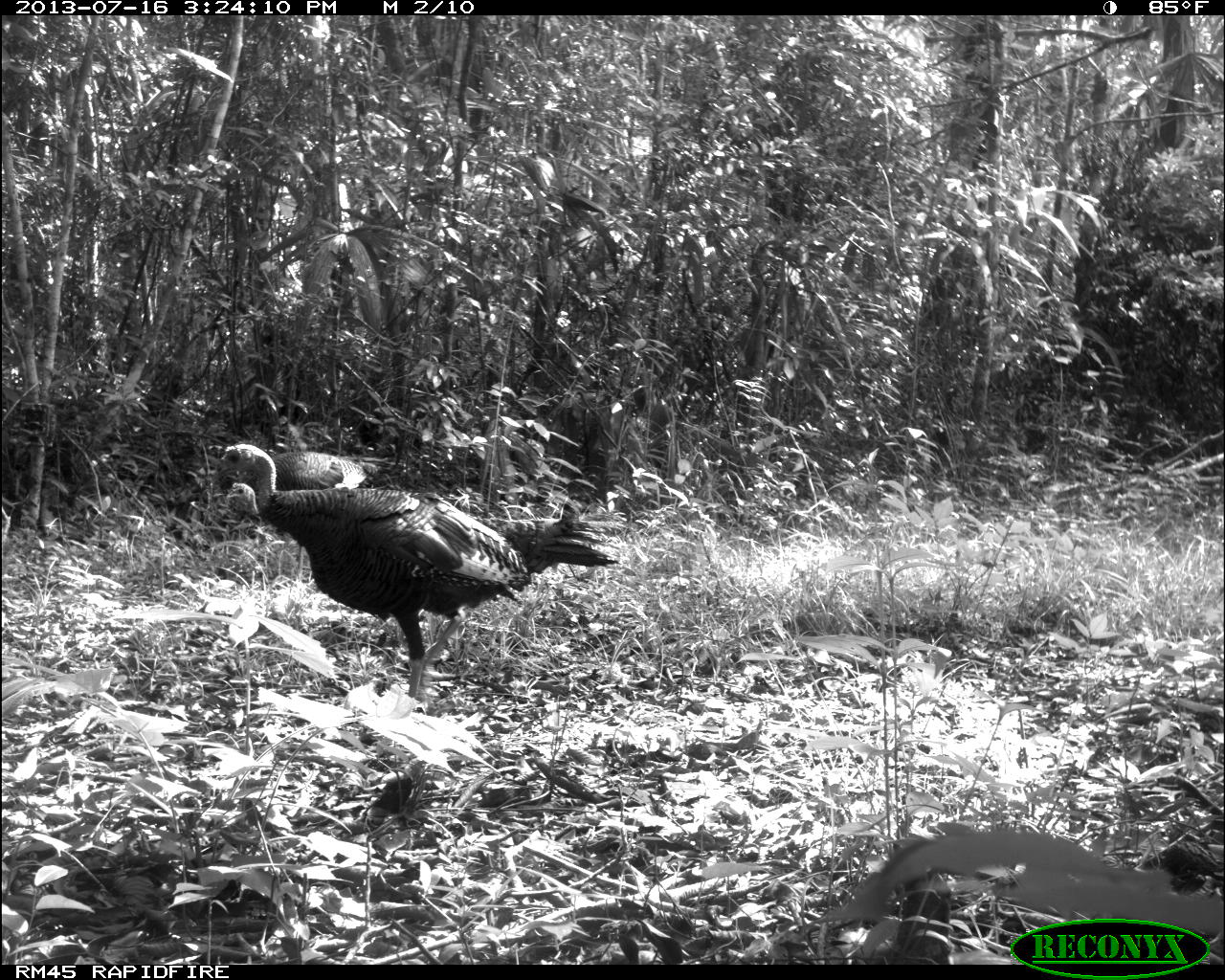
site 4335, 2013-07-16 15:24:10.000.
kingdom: Animalia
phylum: Chordata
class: Aves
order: Galliformes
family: Phasianidae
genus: Meleagris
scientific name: Meleagris ocellata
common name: ocellated turkey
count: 2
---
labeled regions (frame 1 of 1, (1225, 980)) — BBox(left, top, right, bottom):
meleagris ocellata: BBox(217, 445, 619, 707); BBox(226, 451, 381, 597)